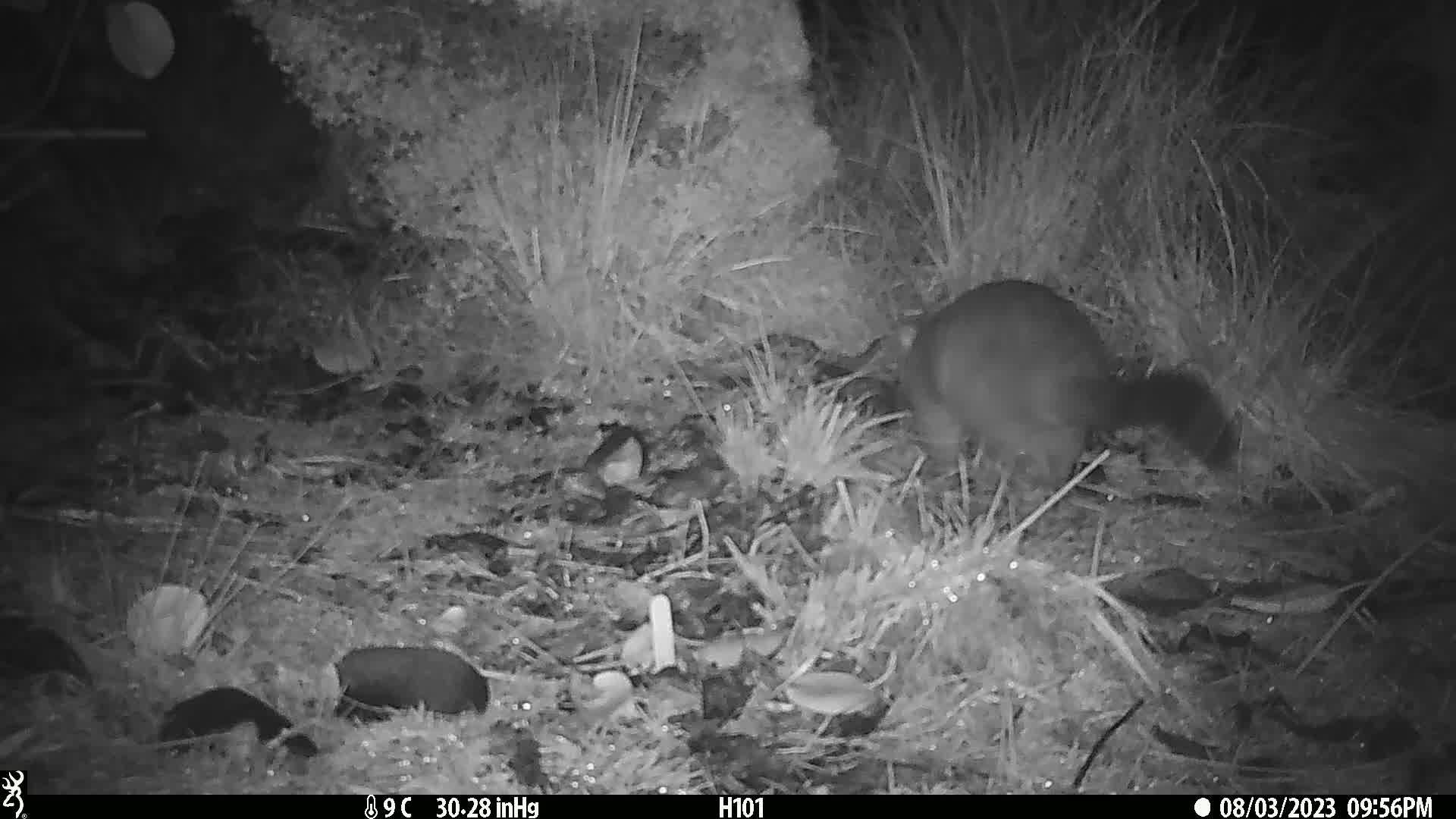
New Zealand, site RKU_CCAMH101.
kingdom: Animalia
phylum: Chordata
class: Mammalia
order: Diprotodontia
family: Phalangeridae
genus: Trichosurus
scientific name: Trichosurus vulpecula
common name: common brushtail possum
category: possum